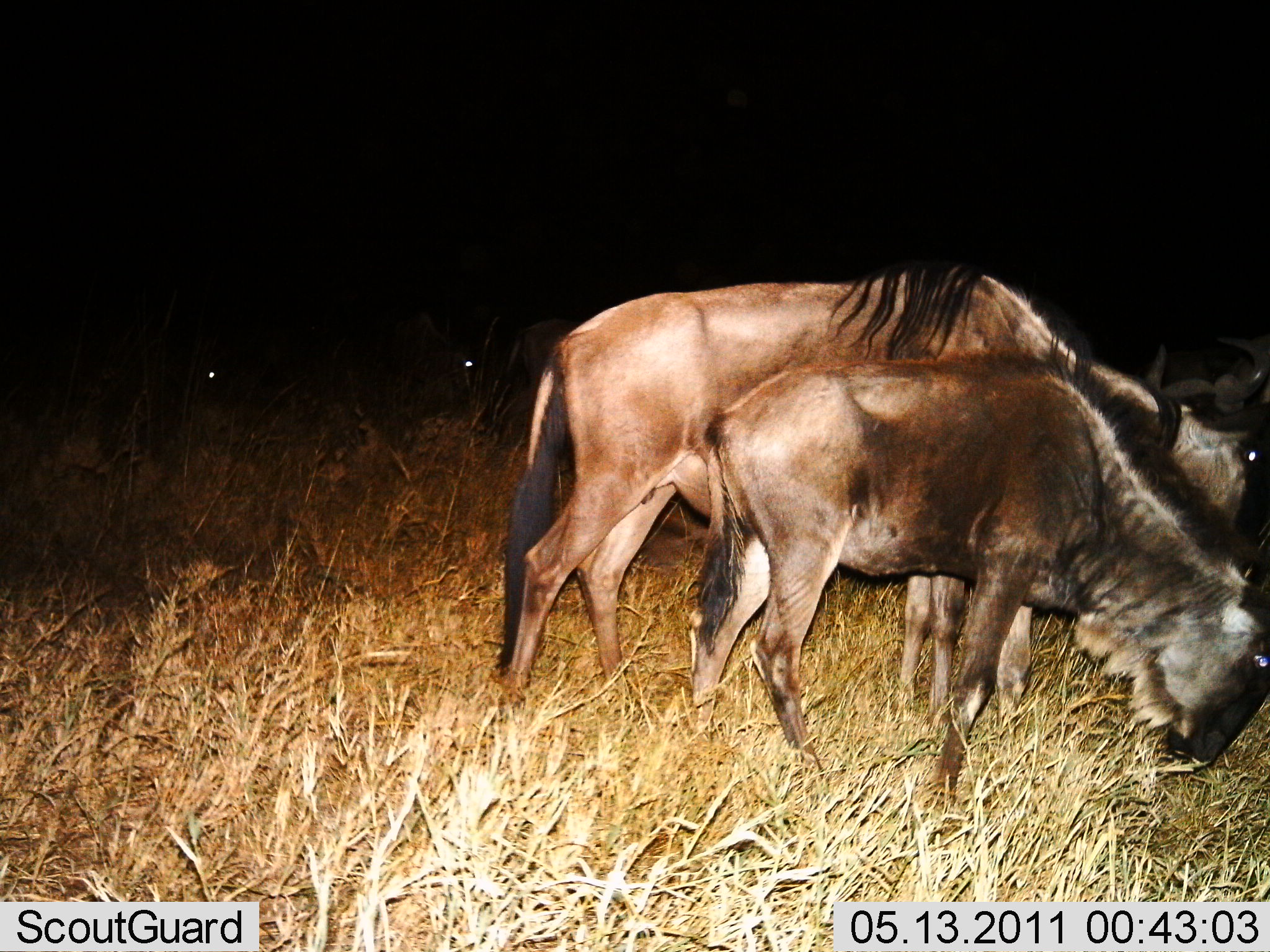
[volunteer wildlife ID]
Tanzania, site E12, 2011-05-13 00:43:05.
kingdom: Animalia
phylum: Chordata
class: Mammalia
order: Artiodactyla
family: Bovidae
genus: Connochaetes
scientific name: Connochaetes taurinus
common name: blue wildebeest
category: wildebeest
Wildebeest (blue wildebeest) (Connochaetes taurinus), count 3. Behavior (volunteer vote fractions): standing 40%, resting 0%, moving 0%, interacting 0%. Young present (vote fraction): 40%. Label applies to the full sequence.